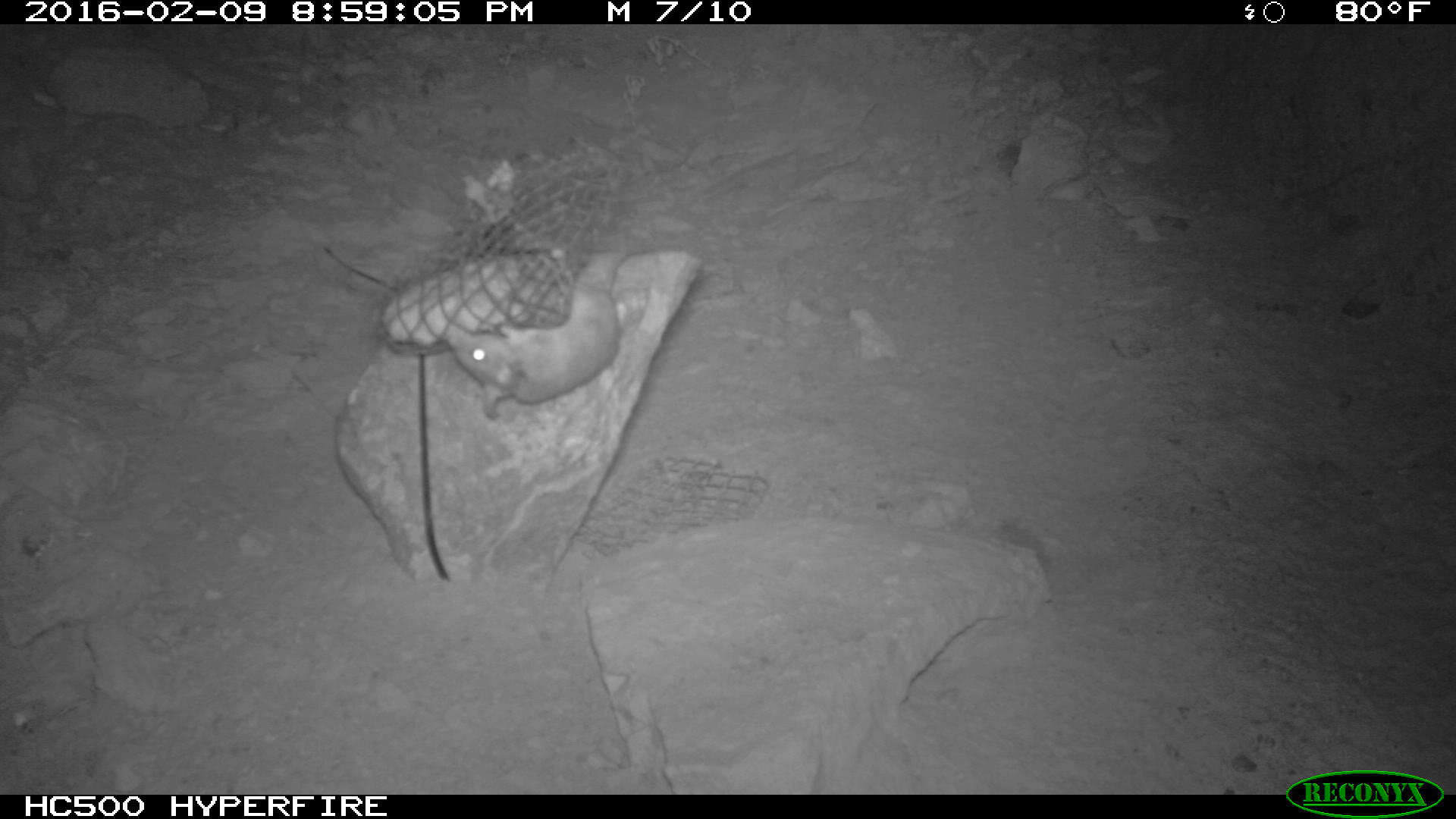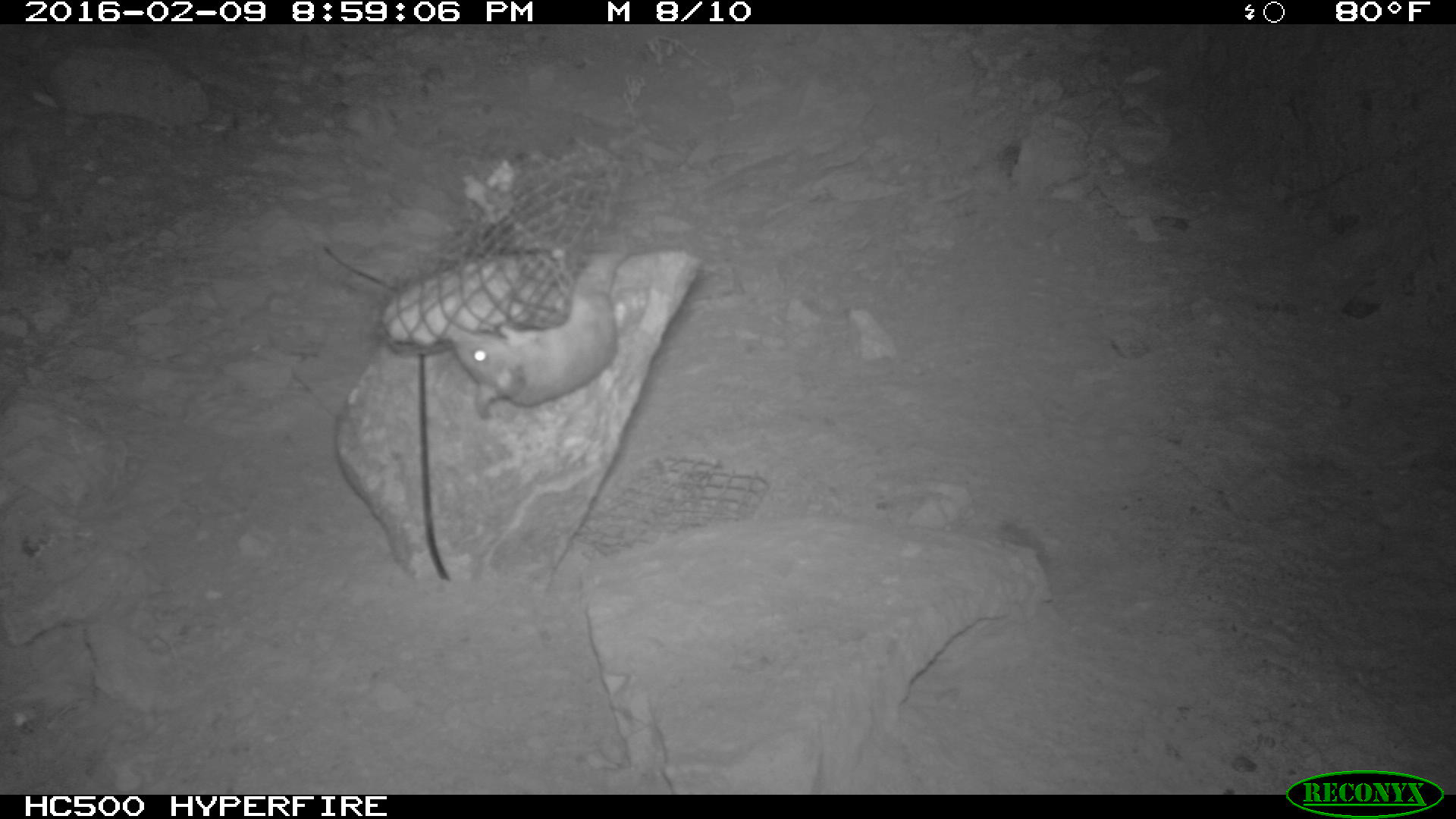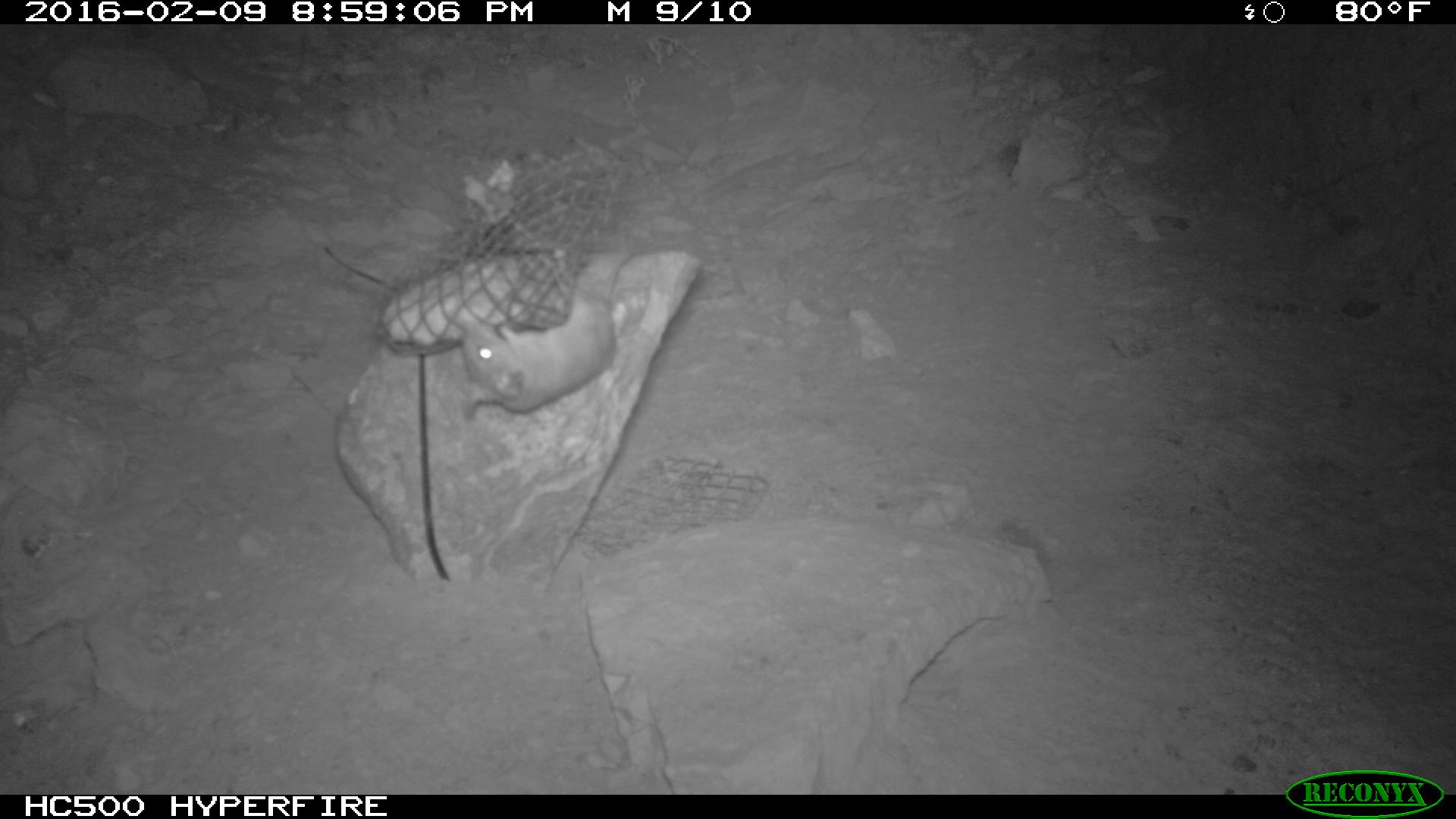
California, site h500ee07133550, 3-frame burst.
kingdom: Animalia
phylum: Chordata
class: Mammalia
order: Rodentia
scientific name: Rodentia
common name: rodent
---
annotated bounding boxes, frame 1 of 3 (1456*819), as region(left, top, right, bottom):
rodent: region(449, 238, 672, 422)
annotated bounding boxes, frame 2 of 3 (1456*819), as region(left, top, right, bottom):
rodent: region(450, 253, 629, 420)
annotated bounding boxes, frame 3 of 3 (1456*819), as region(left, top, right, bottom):
rodent: region(460, 253, 633, 420)